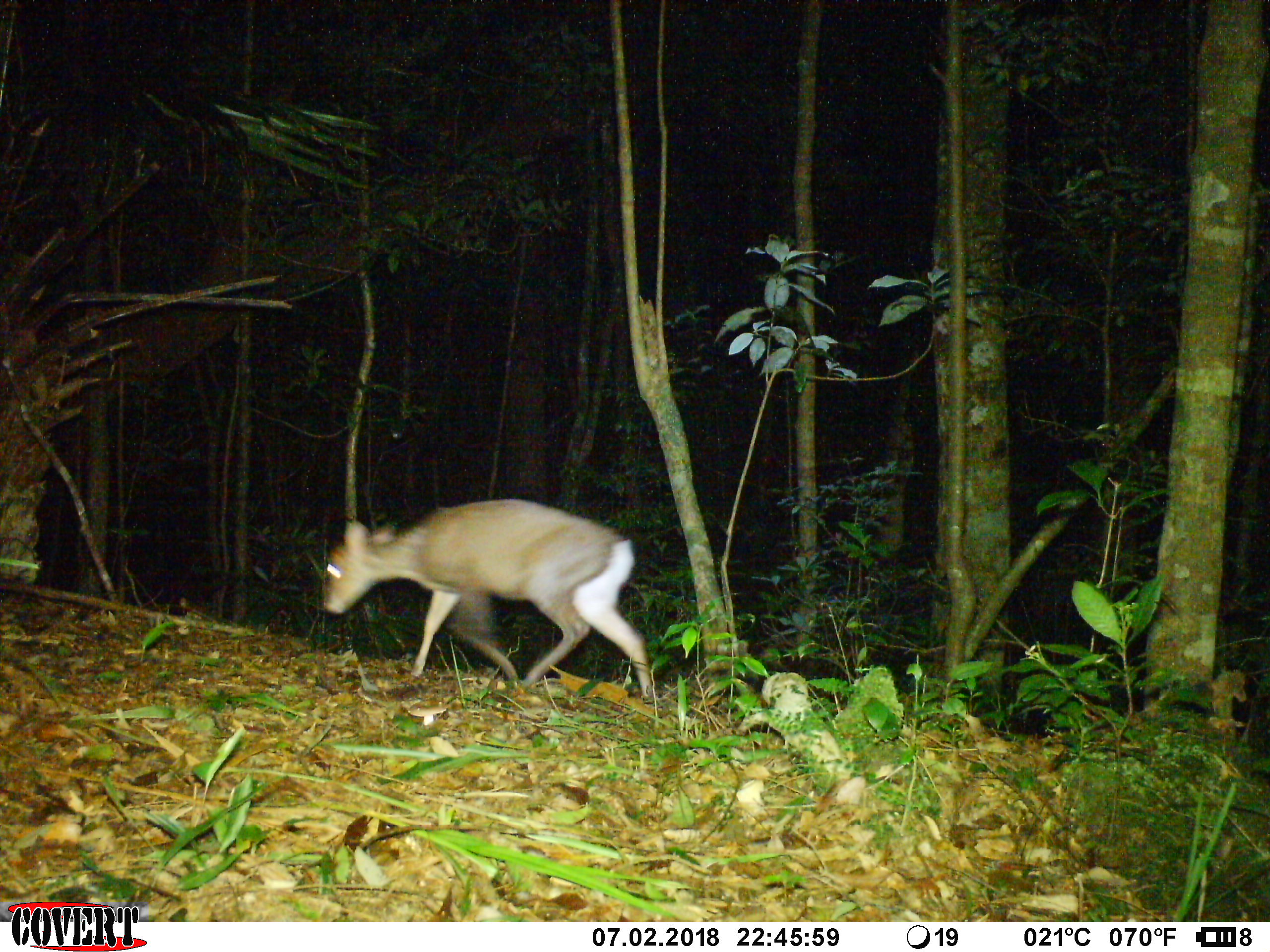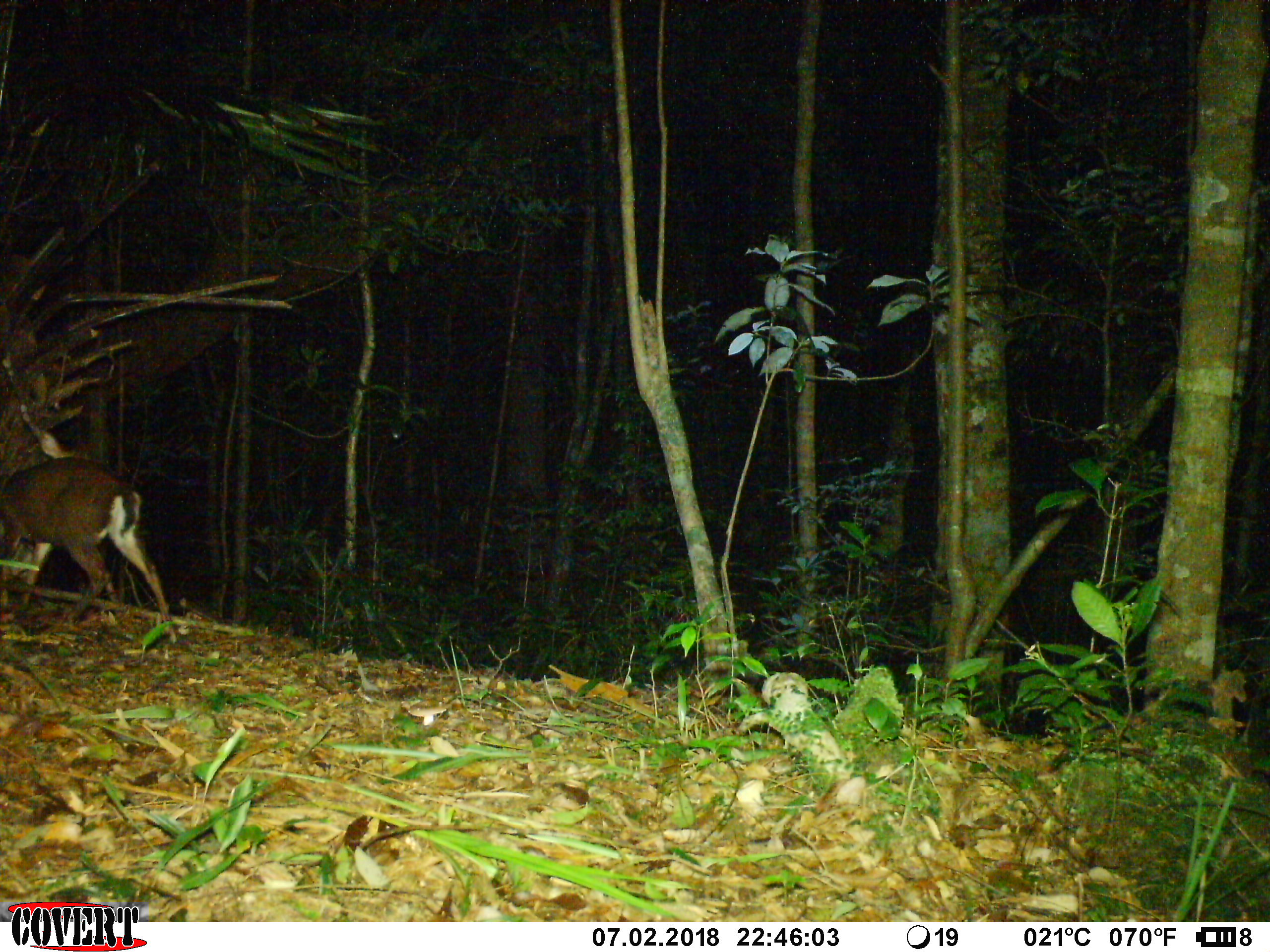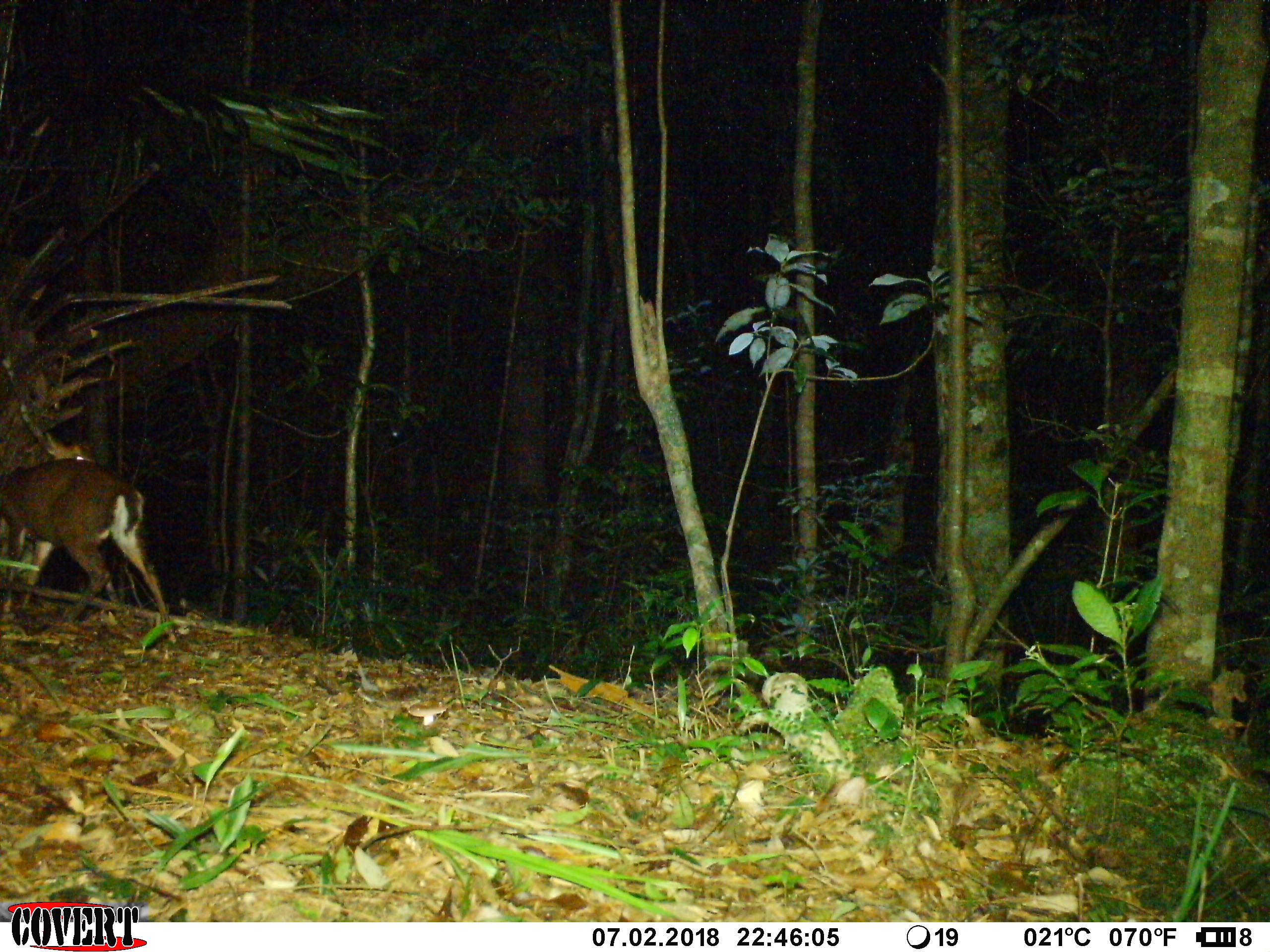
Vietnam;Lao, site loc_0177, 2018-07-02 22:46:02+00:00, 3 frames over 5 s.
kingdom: Animalia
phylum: Chordata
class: Mammalia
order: Artiodactyla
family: Cervidae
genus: Muntiacus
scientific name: Muntiacus rooseveltorum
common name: roosevelt's muntjac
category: roosevelts muntjac group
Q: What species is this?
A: Roosevelts muntjac group (roosevelt's muntjac) (Muntiacus rooseveltorum).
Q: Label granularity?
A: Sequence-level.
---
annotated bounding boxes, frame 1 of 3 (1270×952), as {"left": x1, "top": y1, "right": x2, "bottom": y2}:
roosevelts muntjac group: {"left": 322, "top": 497, "right": 654, "bottom": 699}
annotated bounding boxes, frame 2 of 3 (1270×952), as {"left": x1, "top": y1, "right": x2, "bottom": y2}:
roosevelts muntjac group: {"left": 0, "top": 456, "right": 170, "bottom": 621}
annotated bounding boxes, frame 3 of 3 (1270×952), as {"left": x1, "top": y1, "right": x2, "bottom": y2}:
roosevelts muntjac group: {"left": 0, "top": 456, "right": 169, "bottom": 621}